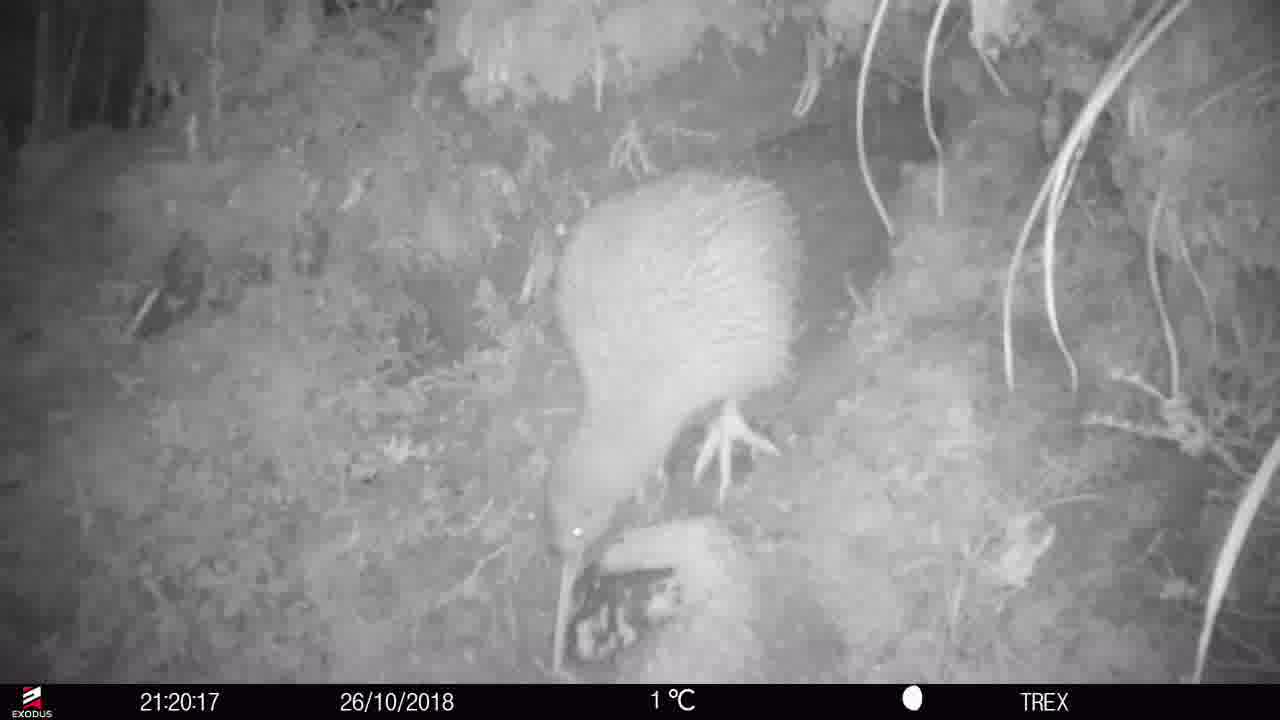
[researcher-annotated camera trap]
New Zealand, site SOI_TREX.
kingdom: Animalia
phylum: Chordata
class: Aves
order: Apterygiformes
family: Apterygidae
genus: Apteryx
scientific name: Apteryx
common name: kiwi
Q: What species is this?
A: Kiwi (Apteryx).